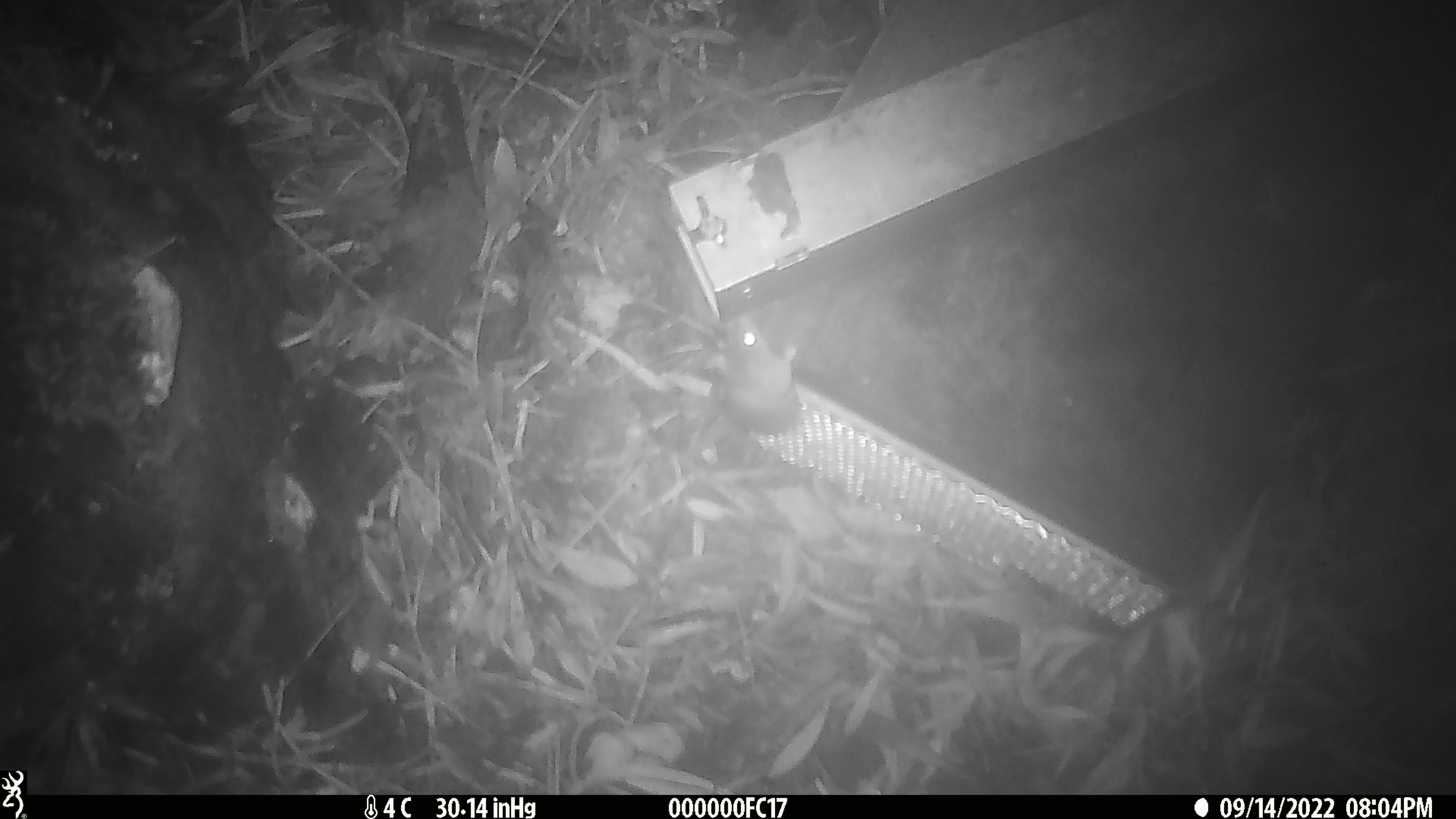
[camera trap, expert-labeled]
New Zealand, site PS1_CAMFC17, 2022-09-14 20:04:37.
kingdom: Animalia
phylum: Chordata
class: Mammalia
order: Rodentia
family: Muridae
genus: Mus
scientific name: Mus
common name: mouse